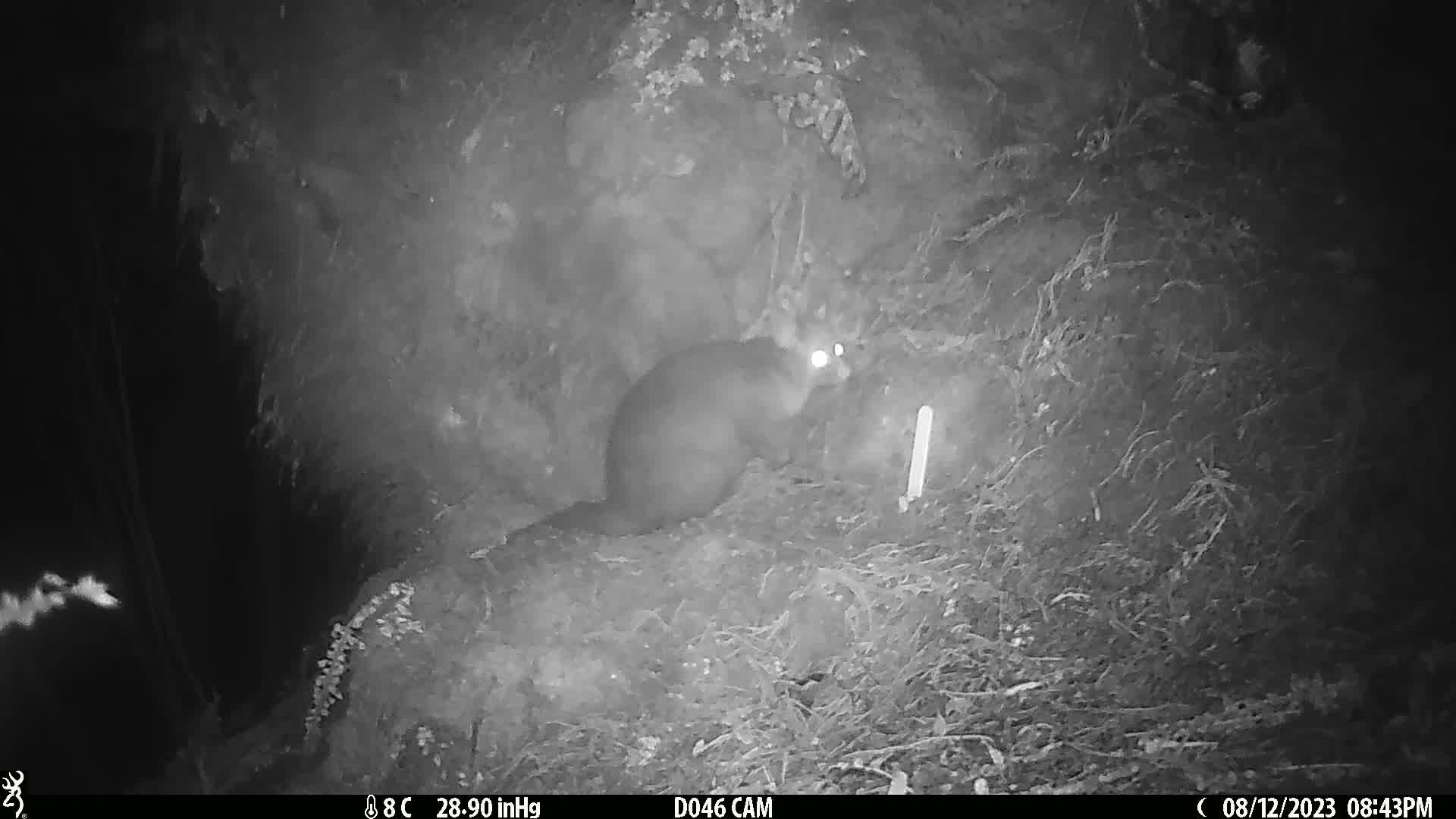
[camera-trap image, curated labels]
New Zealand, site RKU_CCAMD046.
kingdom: Animalia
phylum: Chordata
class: Mammalia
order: Diprotodontia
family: Phalangeridae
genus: Trichosurus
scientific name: Trichosurus vulpecula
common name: common brushtail possum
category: possum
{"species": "possum (common brushtail possum) (Trichosurus vulpecula)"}